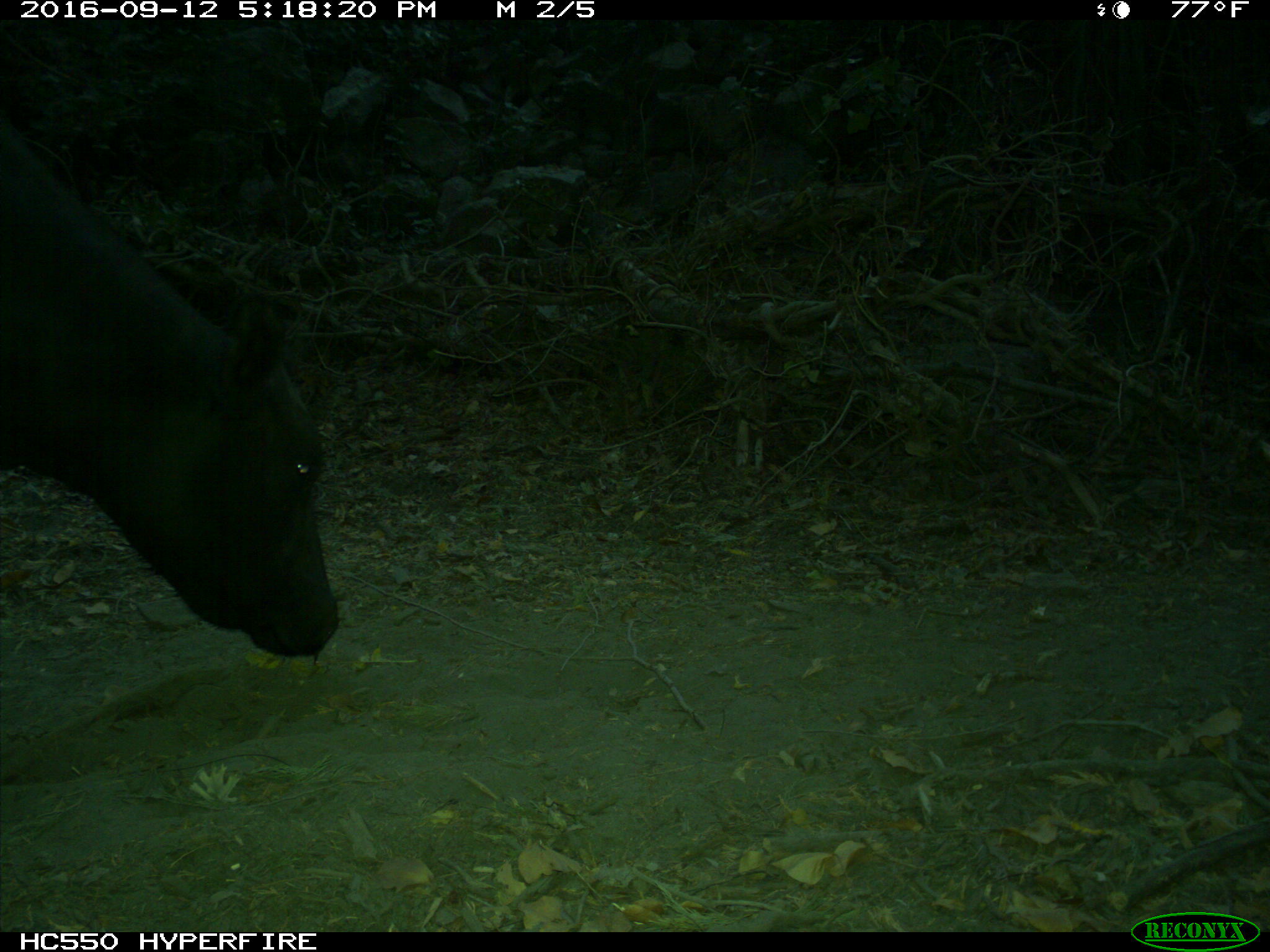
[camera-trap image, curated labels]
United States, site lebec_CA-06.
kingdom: Animalia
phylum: Chordata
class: Mammalia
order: Artiodactyla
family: Bovidae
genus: Bos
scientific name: Bos taurus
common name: domestic cow